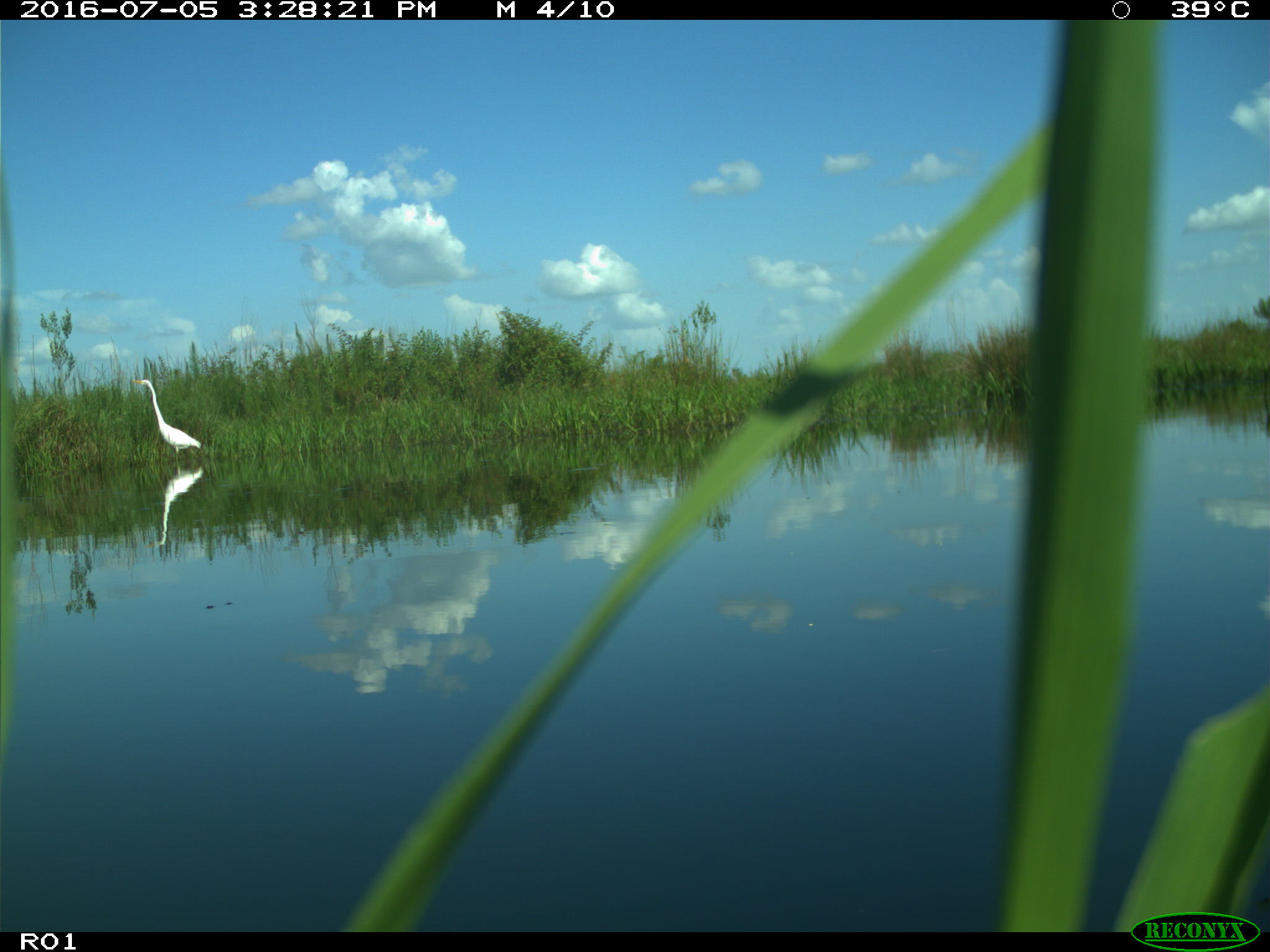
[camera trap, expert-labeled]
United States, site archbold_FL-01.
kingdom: Animalia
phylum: Chordata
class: Aves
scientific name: Aves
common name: birds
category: unidentified bird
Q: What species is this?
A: Unidentified bird (birds) (Aves).